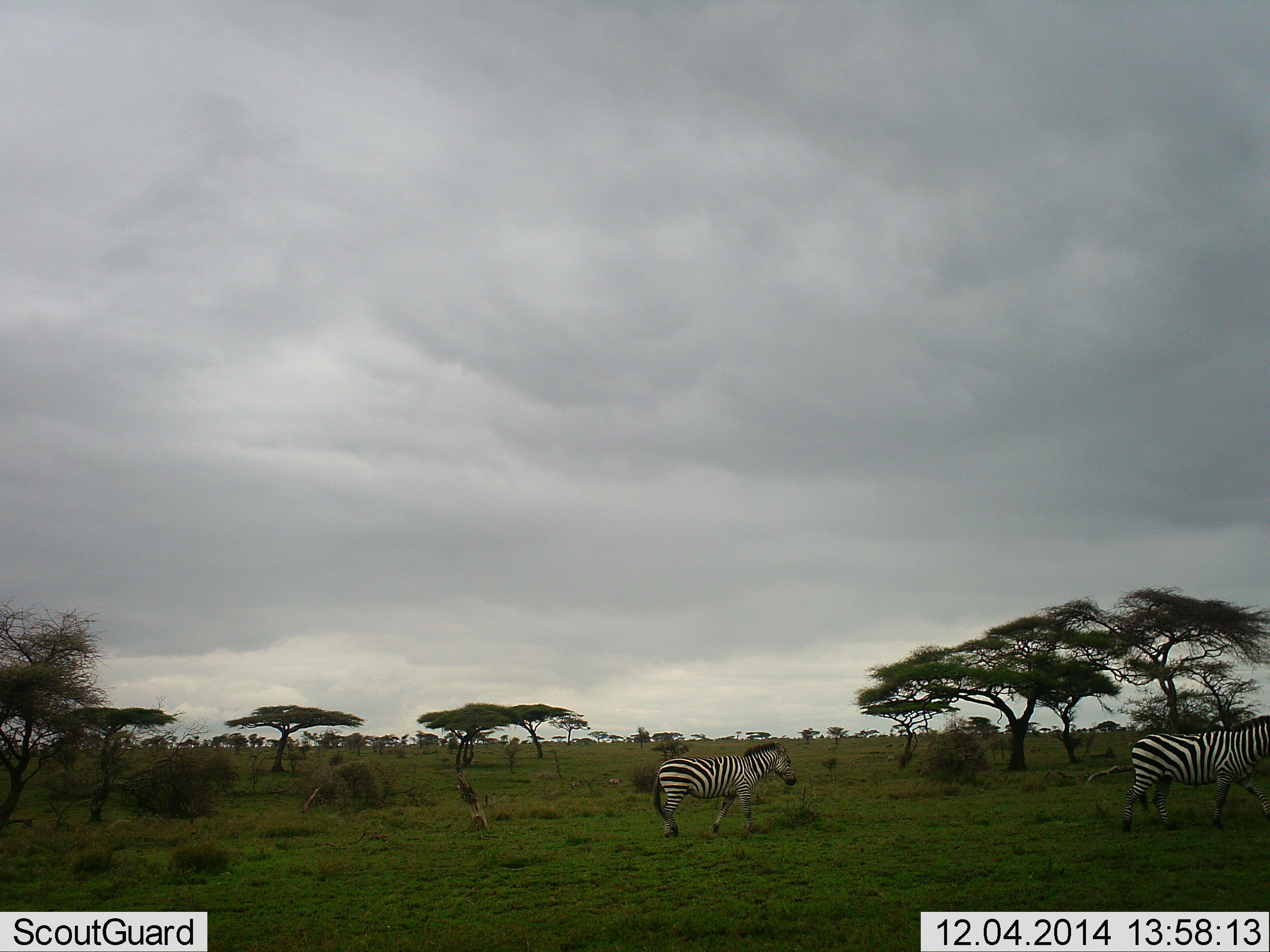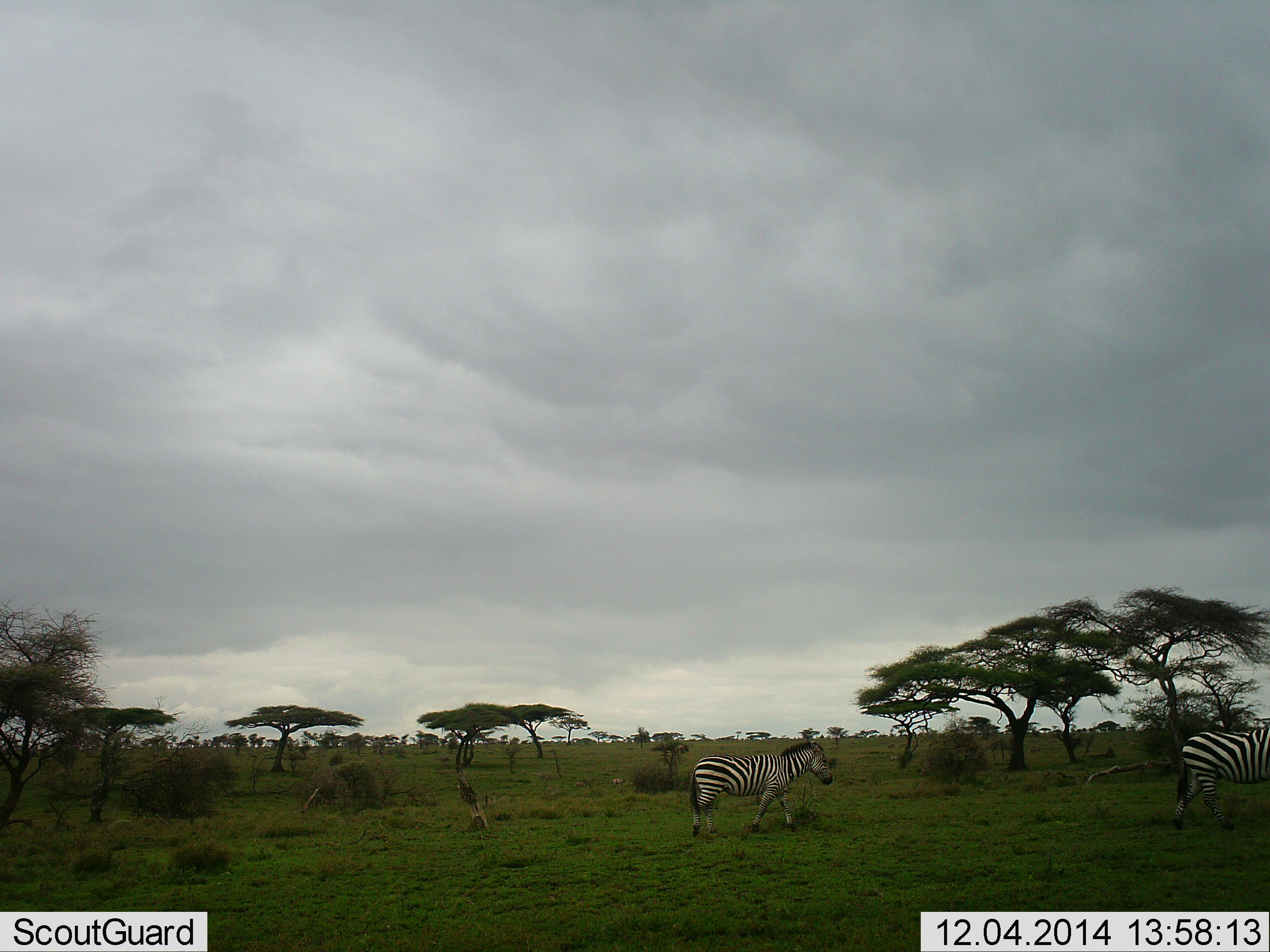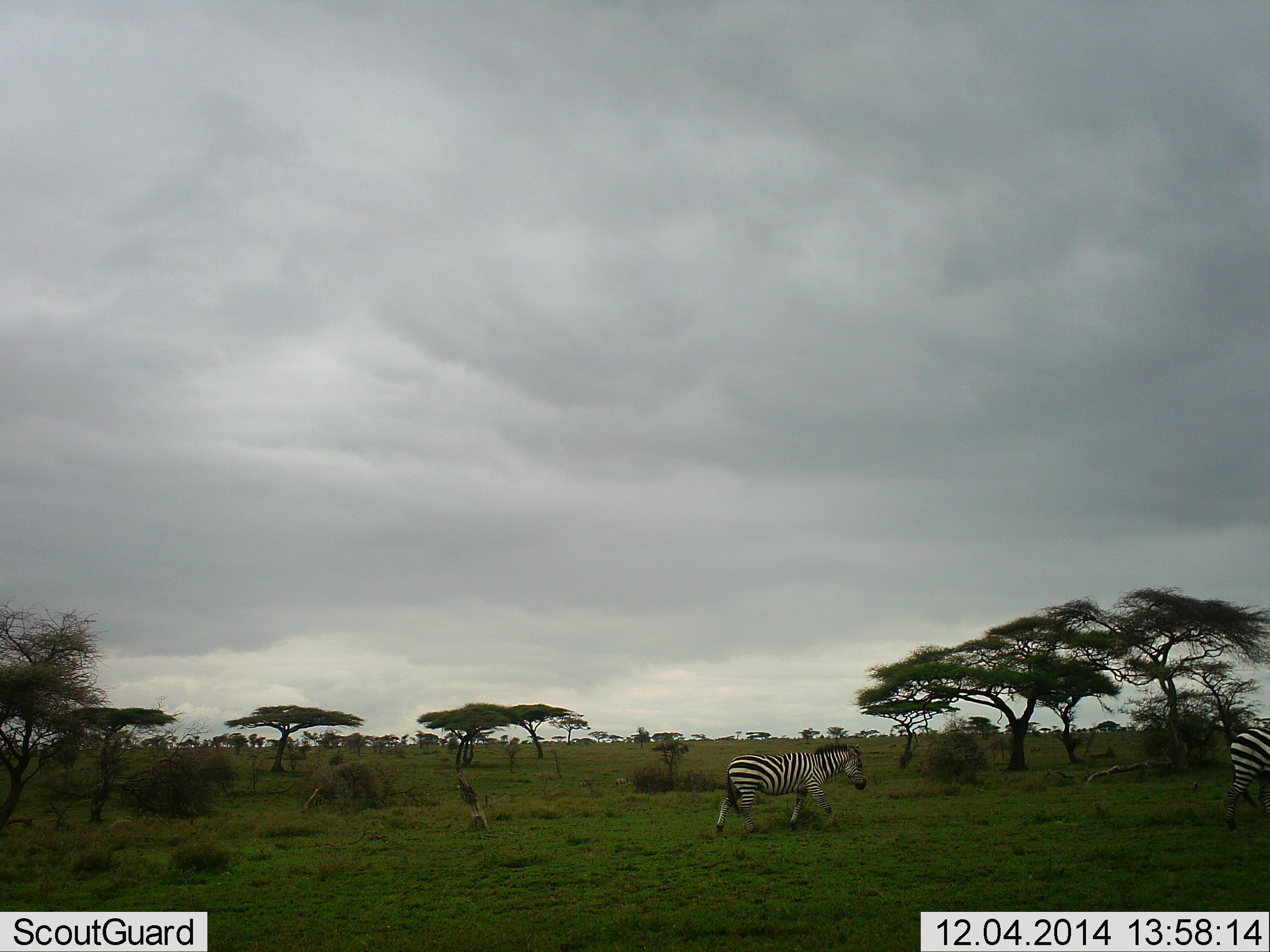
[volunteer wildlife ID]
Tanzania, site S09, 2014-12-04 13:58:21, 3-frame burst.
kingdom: Animalia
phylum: Chordata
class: Mammalia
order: Perissodactyla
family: Equidae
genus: Equus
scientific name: Equus quagga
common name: plains zebra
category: zebra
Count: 2.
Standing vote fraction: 0%.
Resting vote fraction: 0%.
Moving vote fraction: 100%.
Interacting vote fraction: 0%.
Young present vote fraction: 0%.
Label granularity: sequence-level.